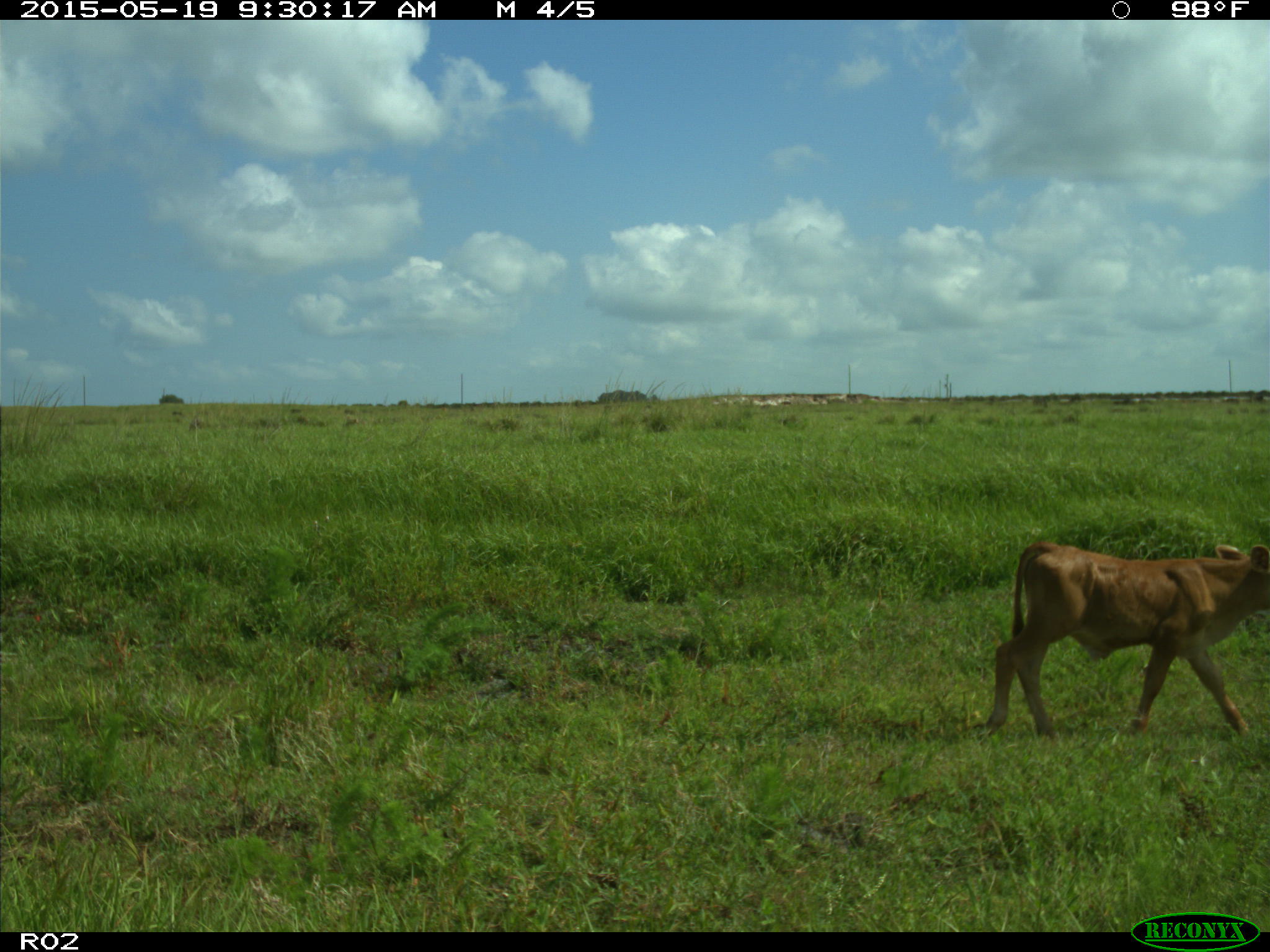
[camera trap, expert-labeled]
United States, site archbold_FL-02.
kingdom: Animalia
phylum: Chordata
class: Mammalia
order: Artiodactyla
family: Bovidae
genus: Bos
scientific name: Bos taurus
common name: domestic cow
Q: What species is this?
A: Bos taurus (domestic cow).